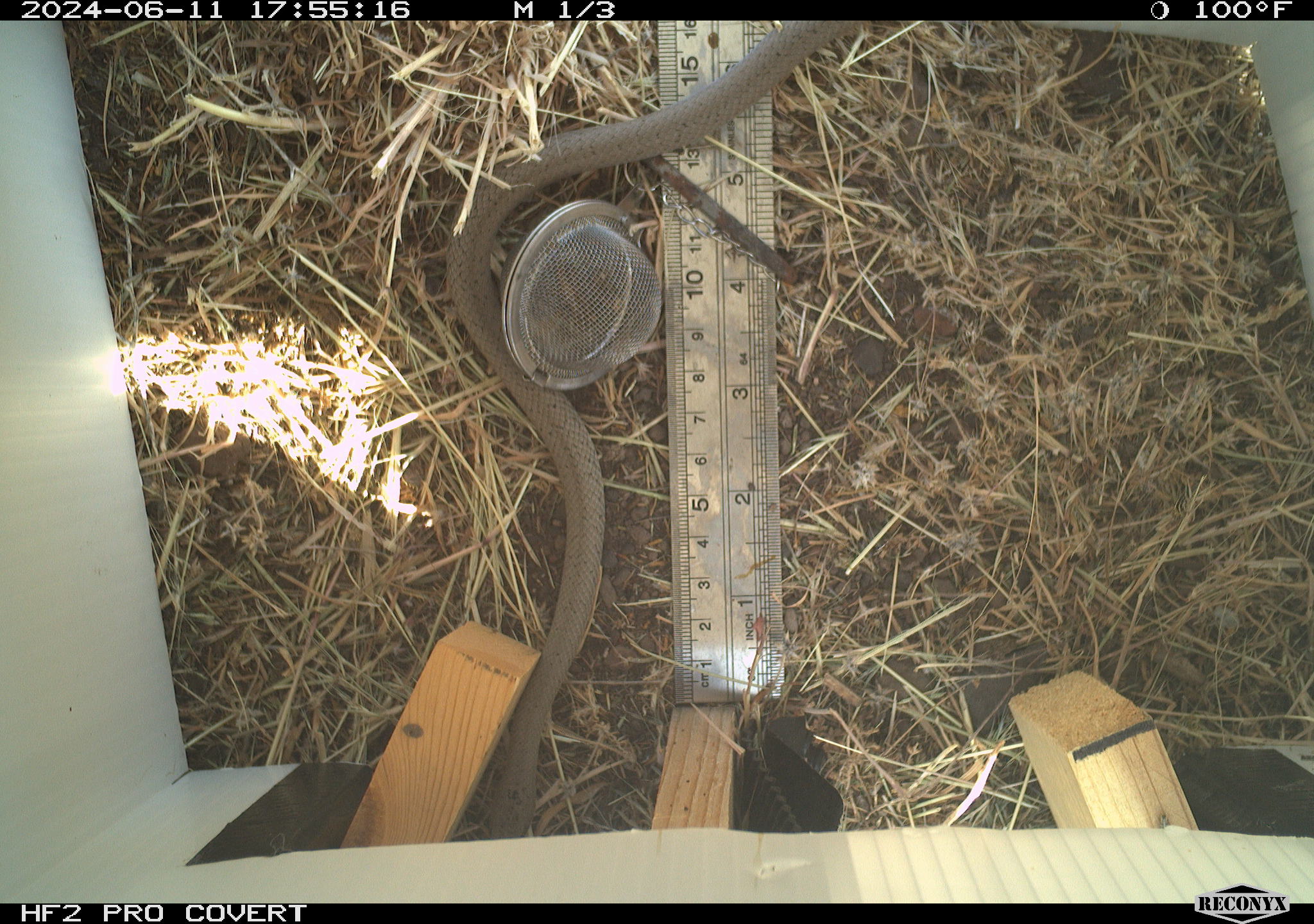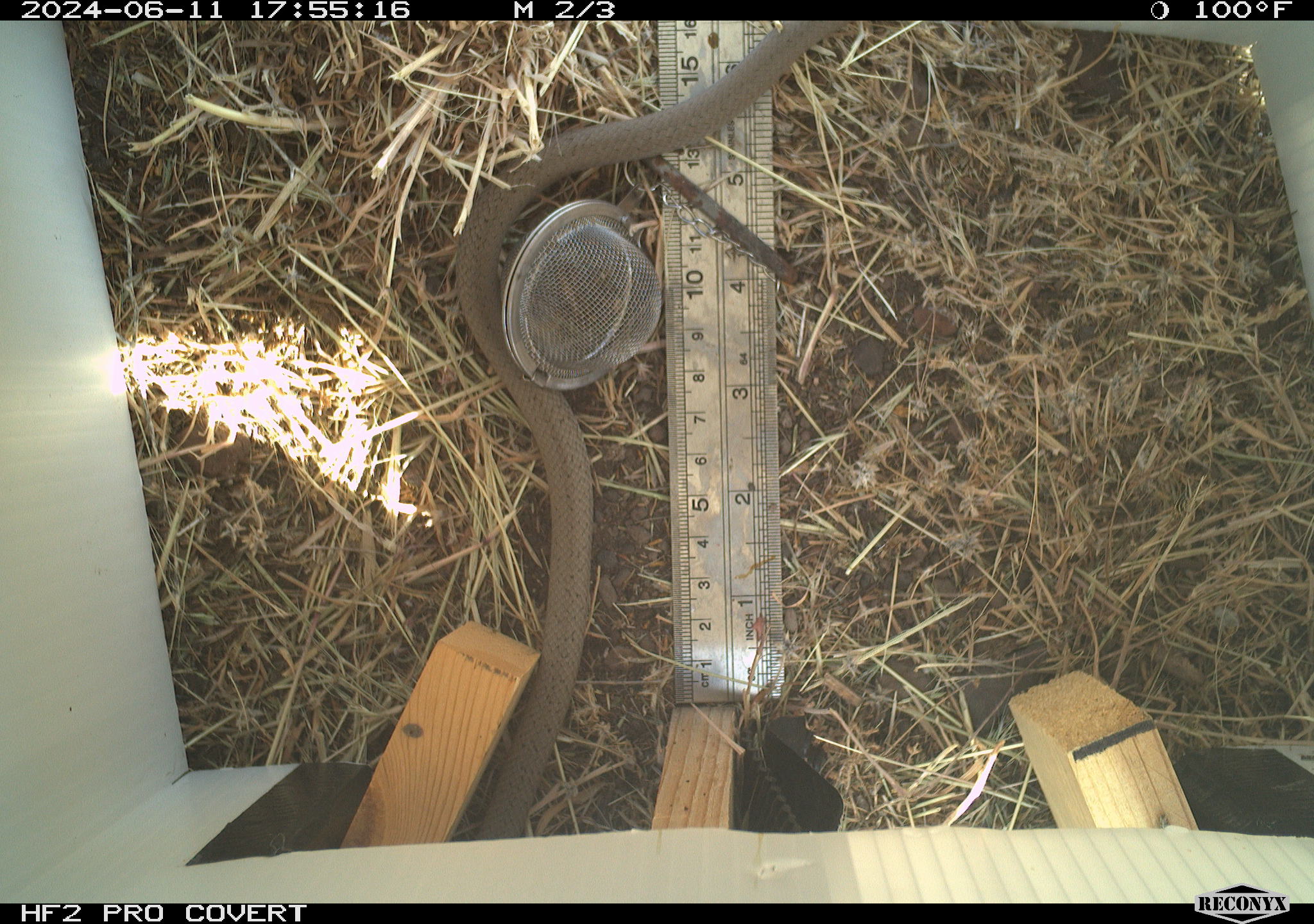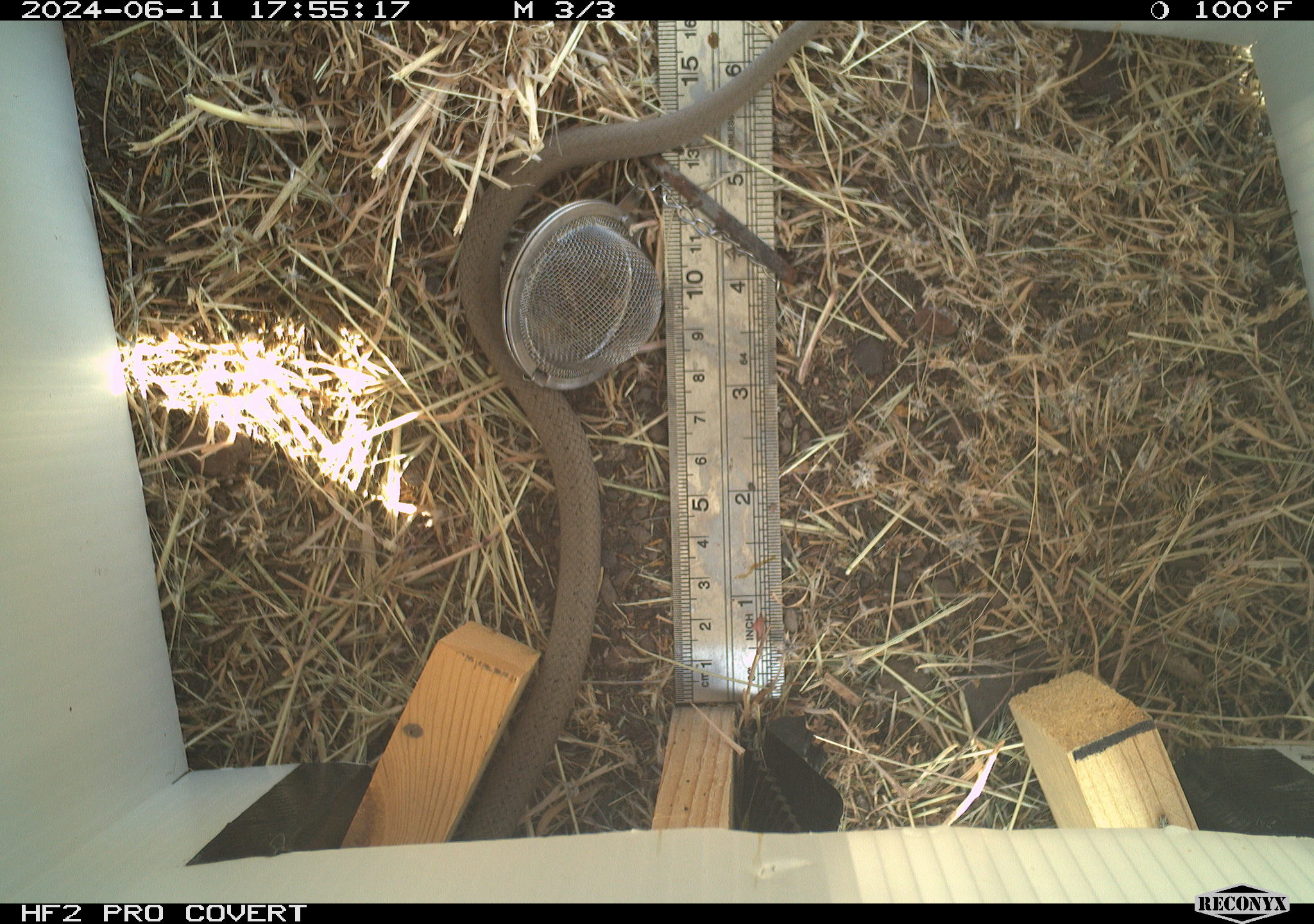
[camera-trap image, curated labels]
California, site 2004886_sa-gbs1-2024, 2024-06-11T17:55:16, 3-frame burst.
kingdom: Animalia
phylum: Chordata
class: Reptilia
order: Squamata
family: Colubridae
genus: Coluber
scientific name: Coluber constrictor mormon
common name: western yellow-bellied racer